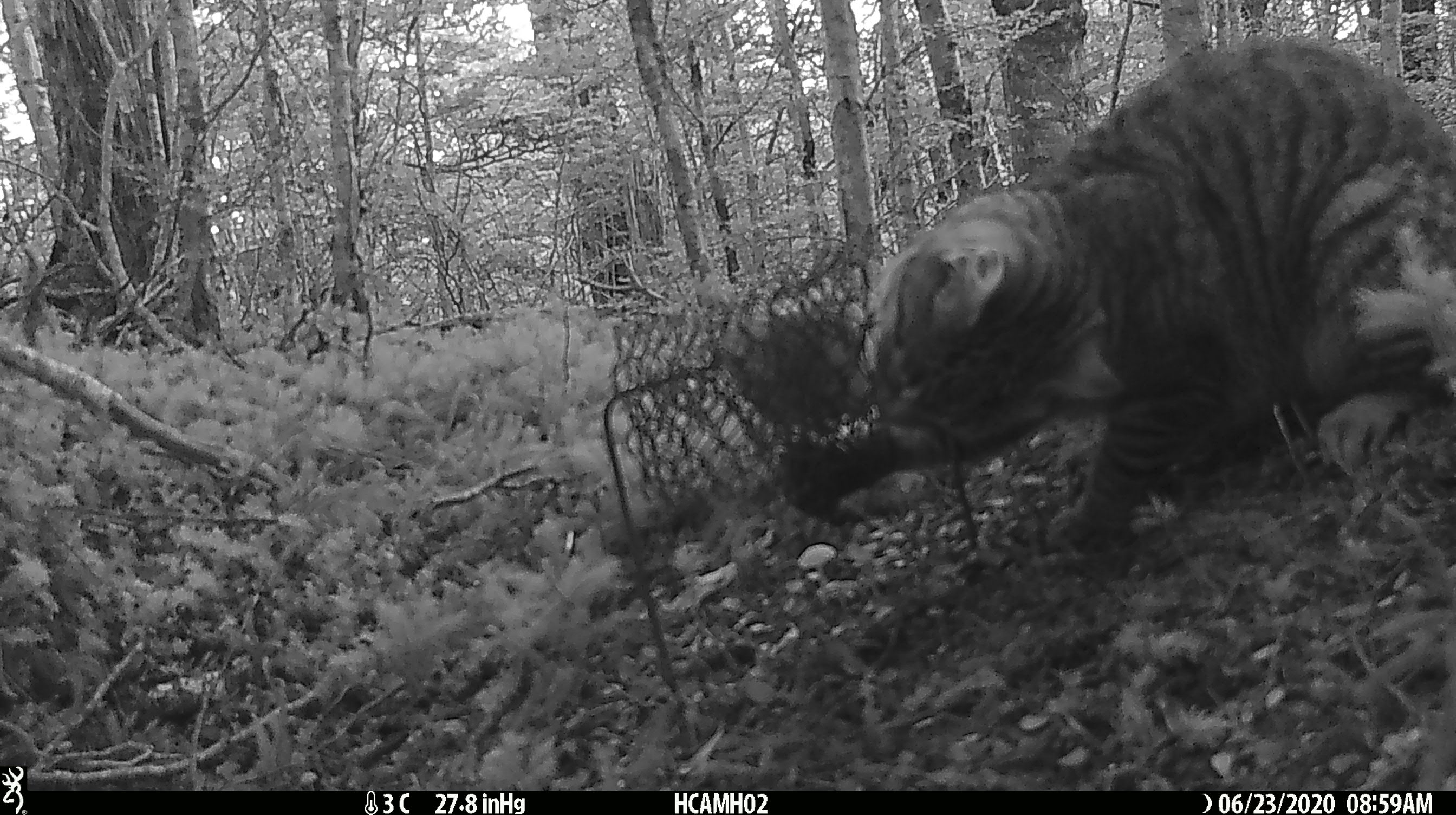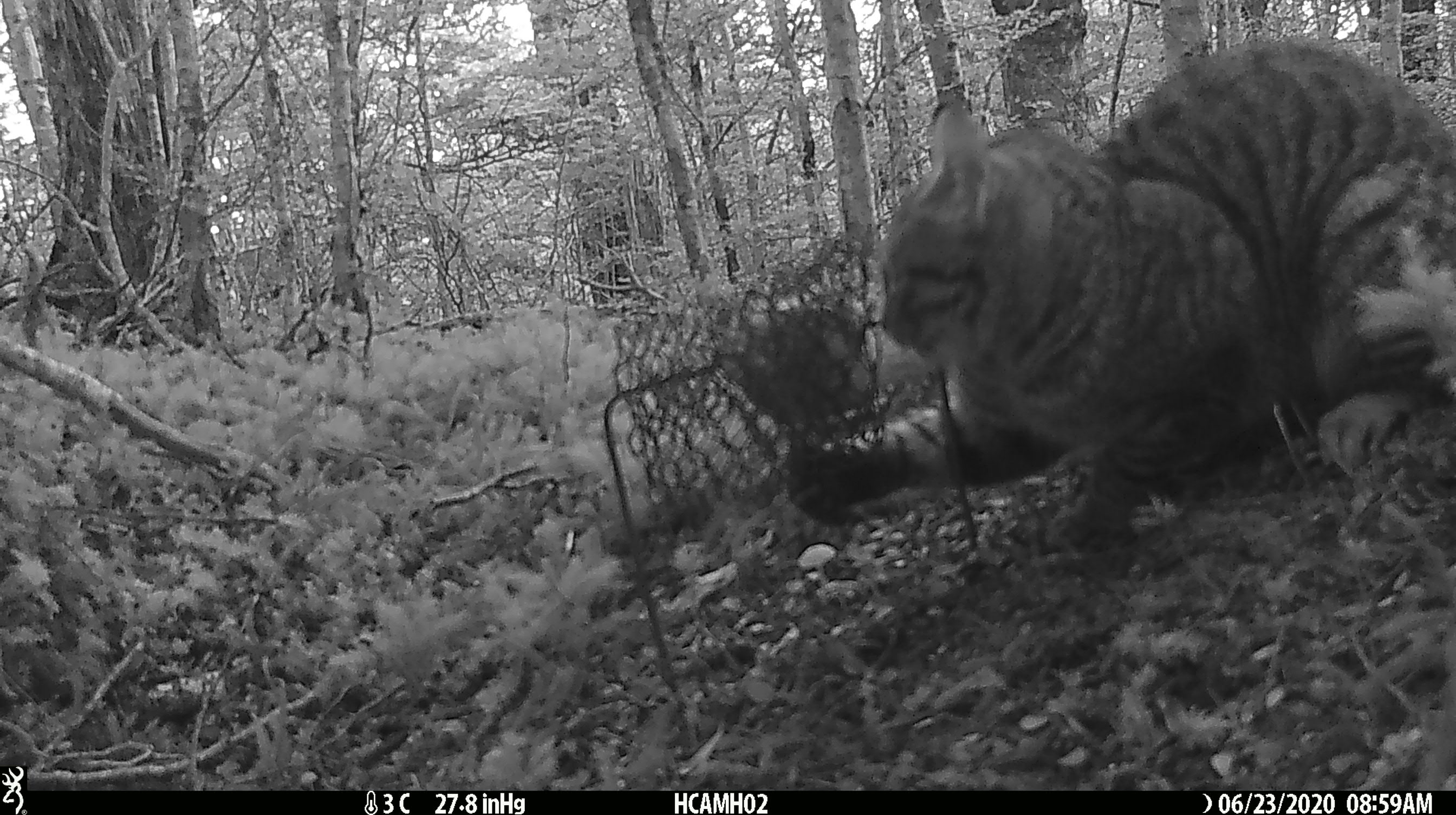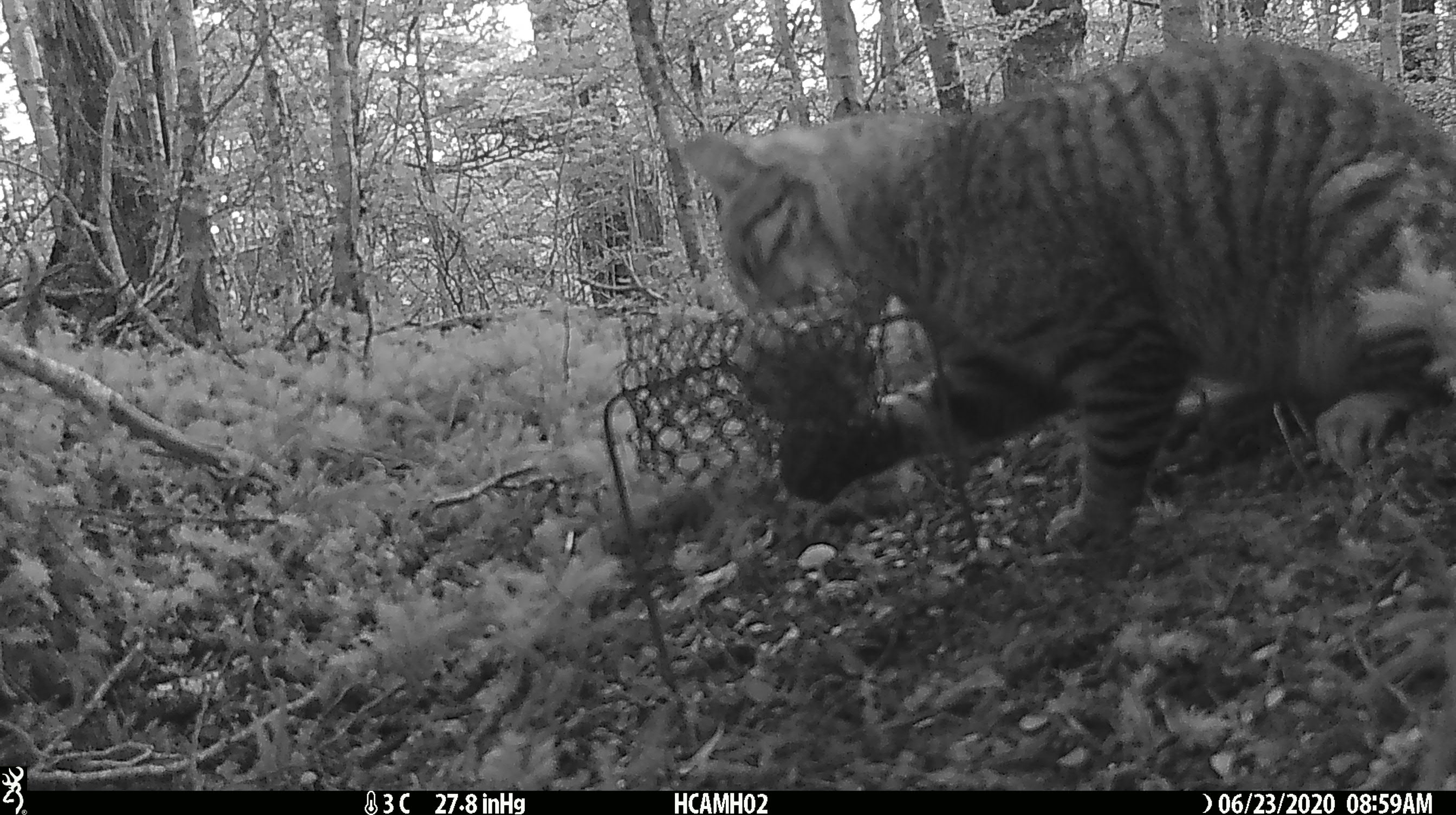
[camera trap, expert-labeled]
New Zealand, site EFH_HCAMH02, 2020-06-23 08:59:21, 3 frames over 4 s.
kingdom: Animalia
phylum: Chordata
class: Mammalia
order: Carnivora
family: Felidae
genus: Felis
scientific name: Felis catus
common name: domestic cat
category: cat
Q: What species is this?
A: Cat (domestic cat) (Felis catus).